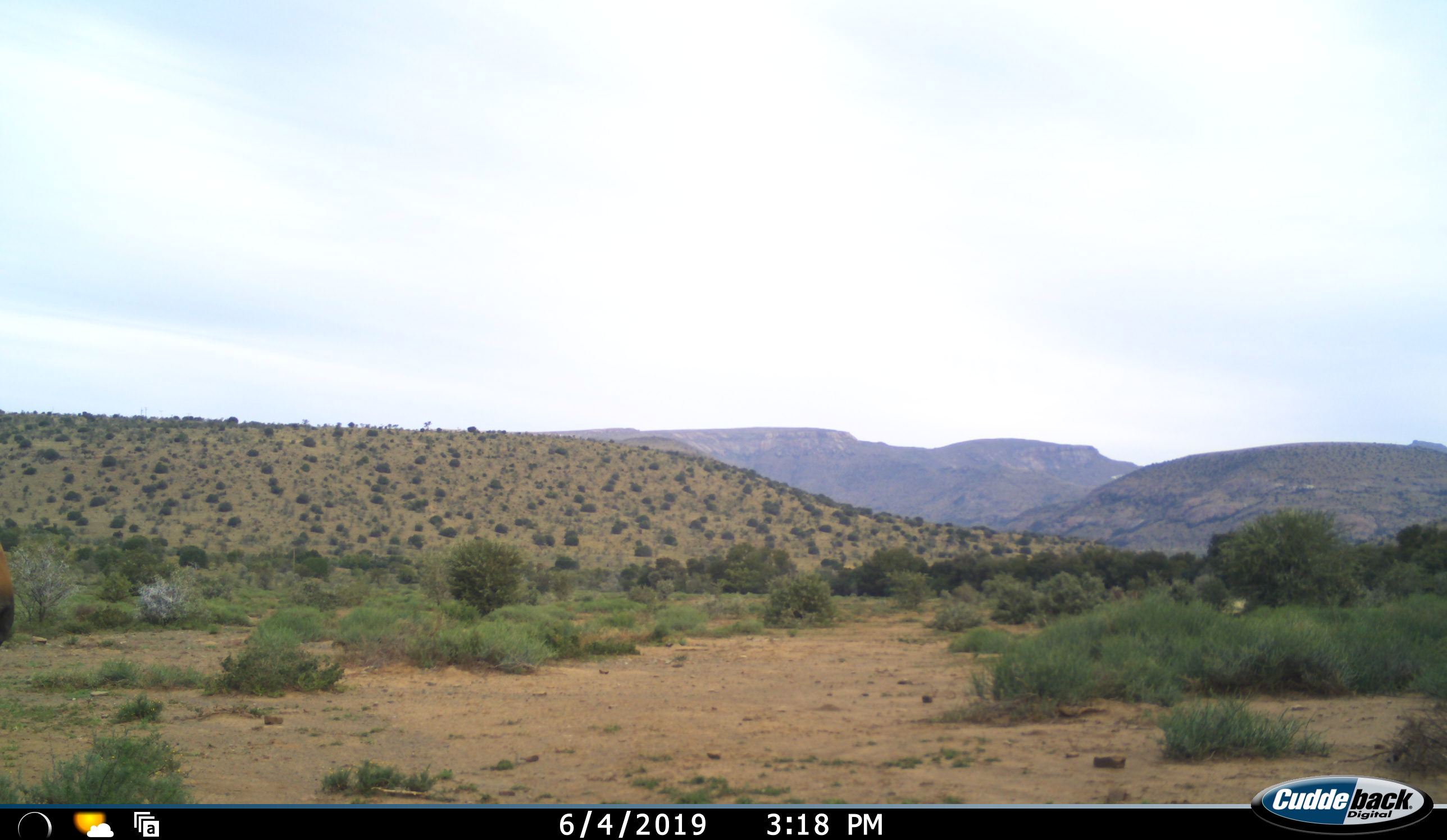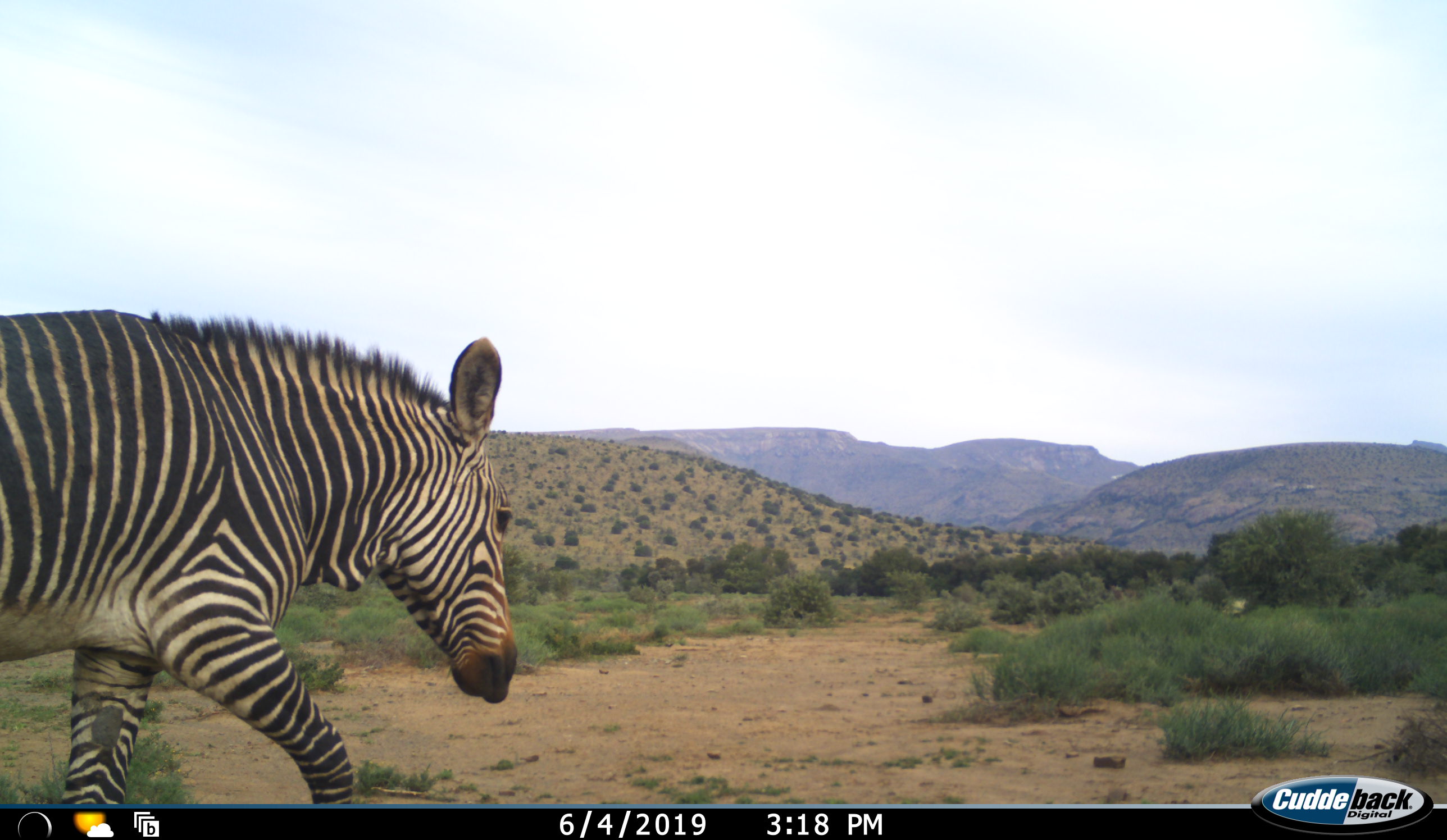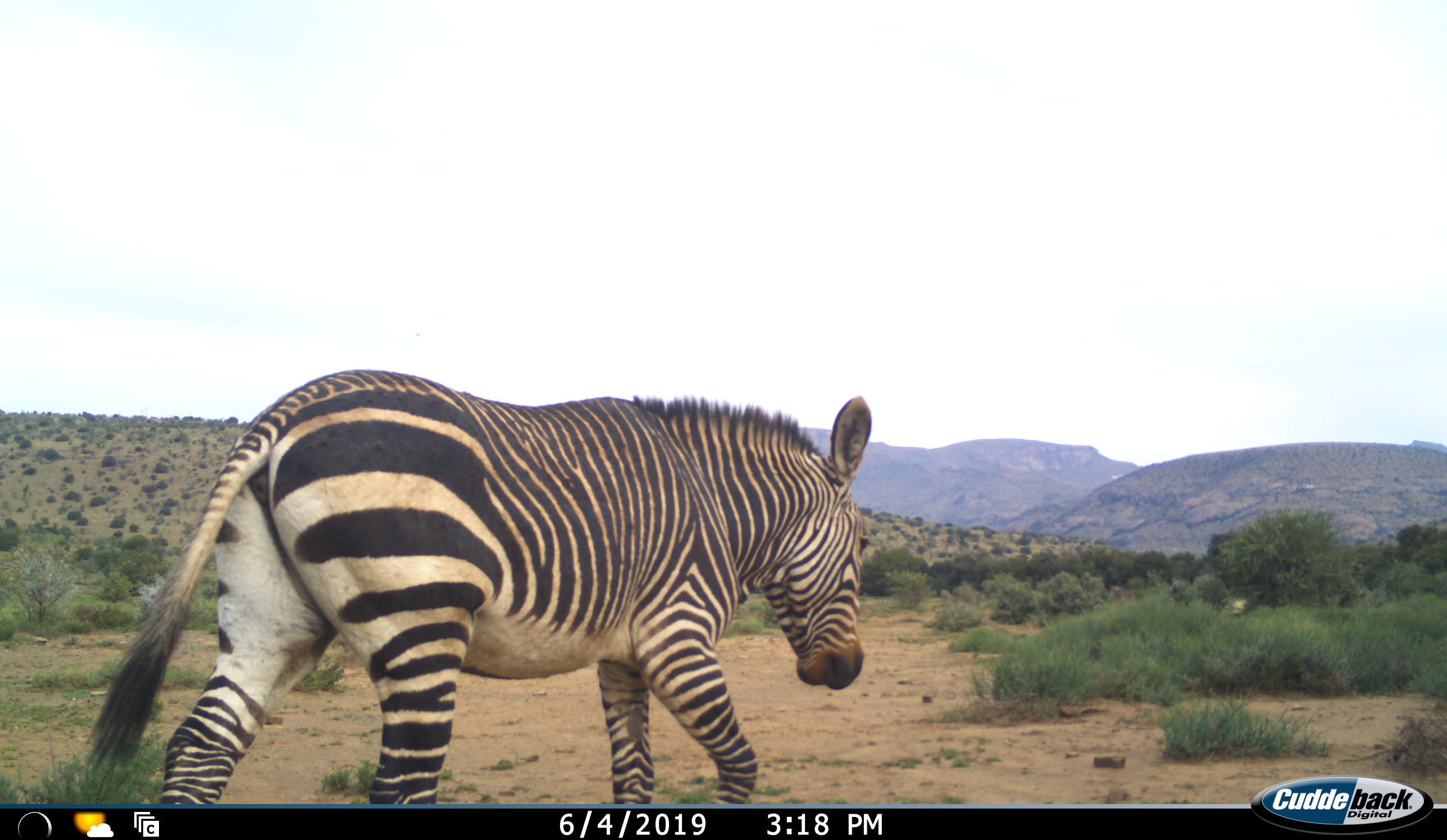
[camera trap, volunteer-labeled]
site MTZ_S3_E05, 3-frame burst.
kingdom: Animalia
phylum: Chordata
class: Mammalia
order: Perissodactyla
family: Equidae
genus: Equus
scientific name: Equus zebra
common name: mountain zebra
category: zebramountain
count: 1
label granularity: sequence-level